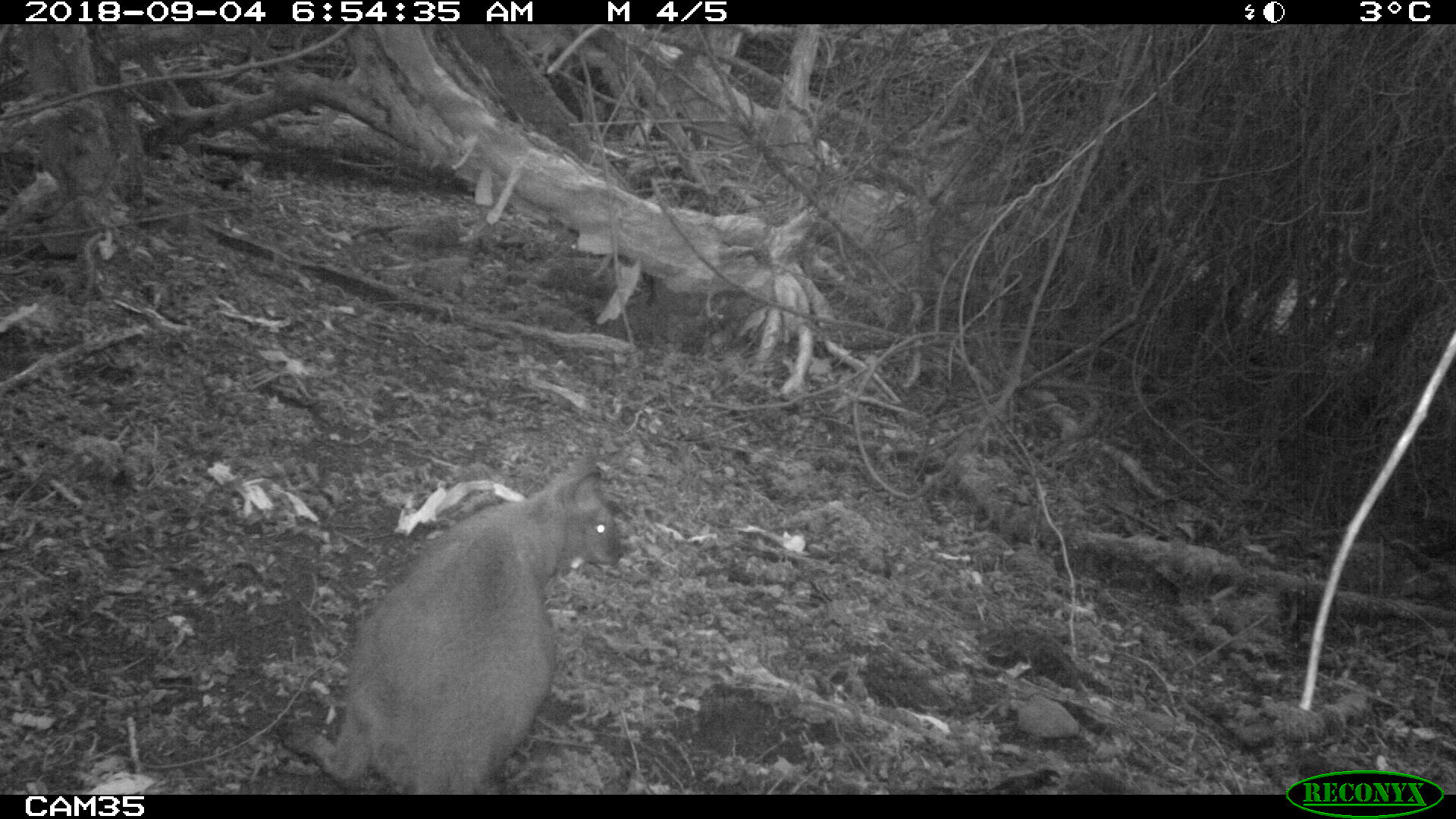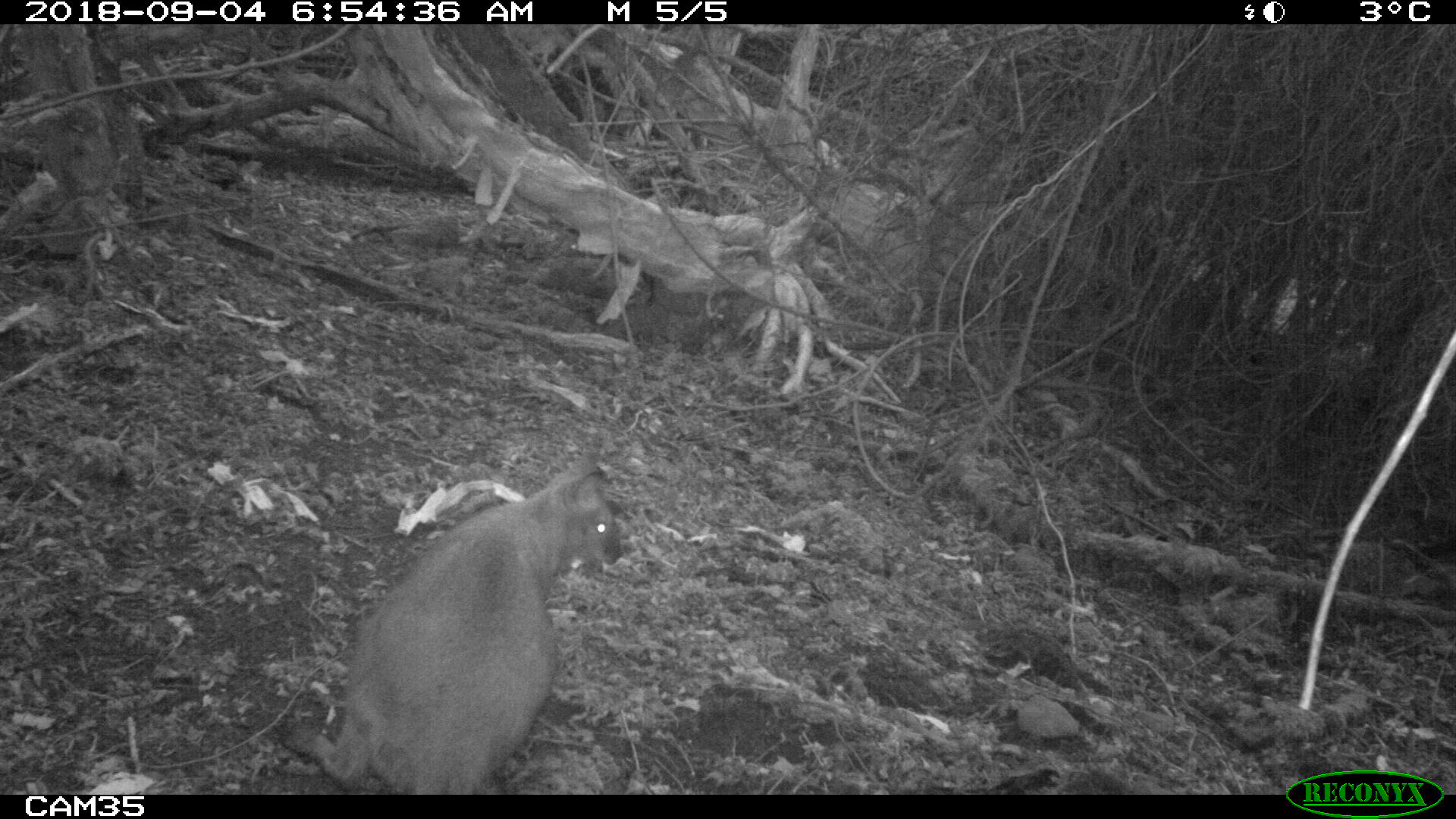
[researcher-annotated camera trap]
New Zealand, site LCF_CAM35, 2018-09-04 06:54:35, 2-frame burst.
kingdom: Animalia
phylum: Chordata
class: Mammalia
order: Diprotodontia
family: Macropodidae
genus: Notamacropus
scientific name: Notamacropus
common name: wallaby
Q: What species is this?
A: Wallaby (Notamacropus).